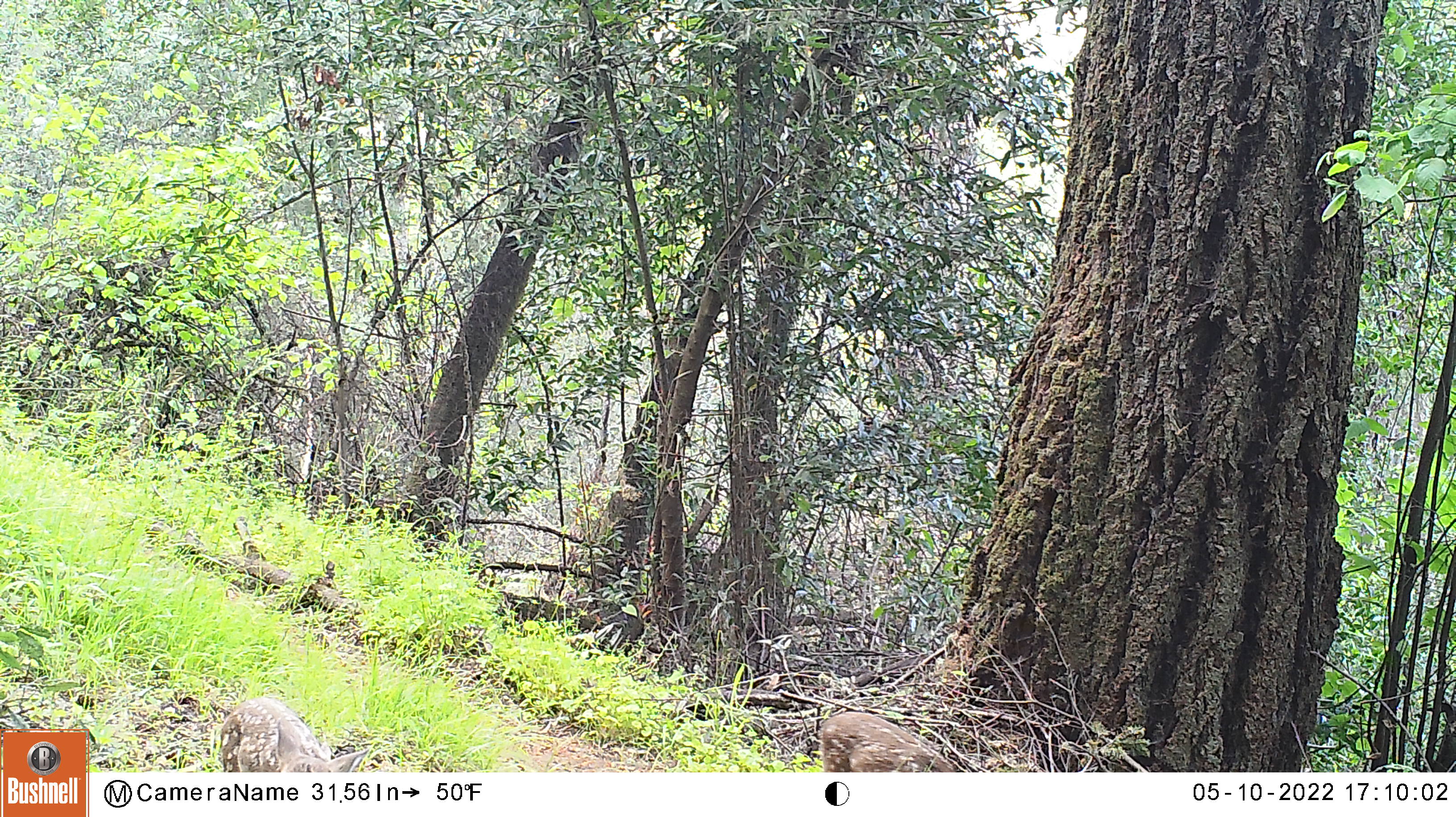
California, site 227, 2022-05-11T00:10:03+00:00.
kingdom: Animalia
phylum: Chordata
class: Mammalia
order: Artiodactyla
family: Cervidae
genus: Odocoileus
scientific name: Odocoileus hemionus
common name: mule deer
Mule deer (Odocoileus hemionus).